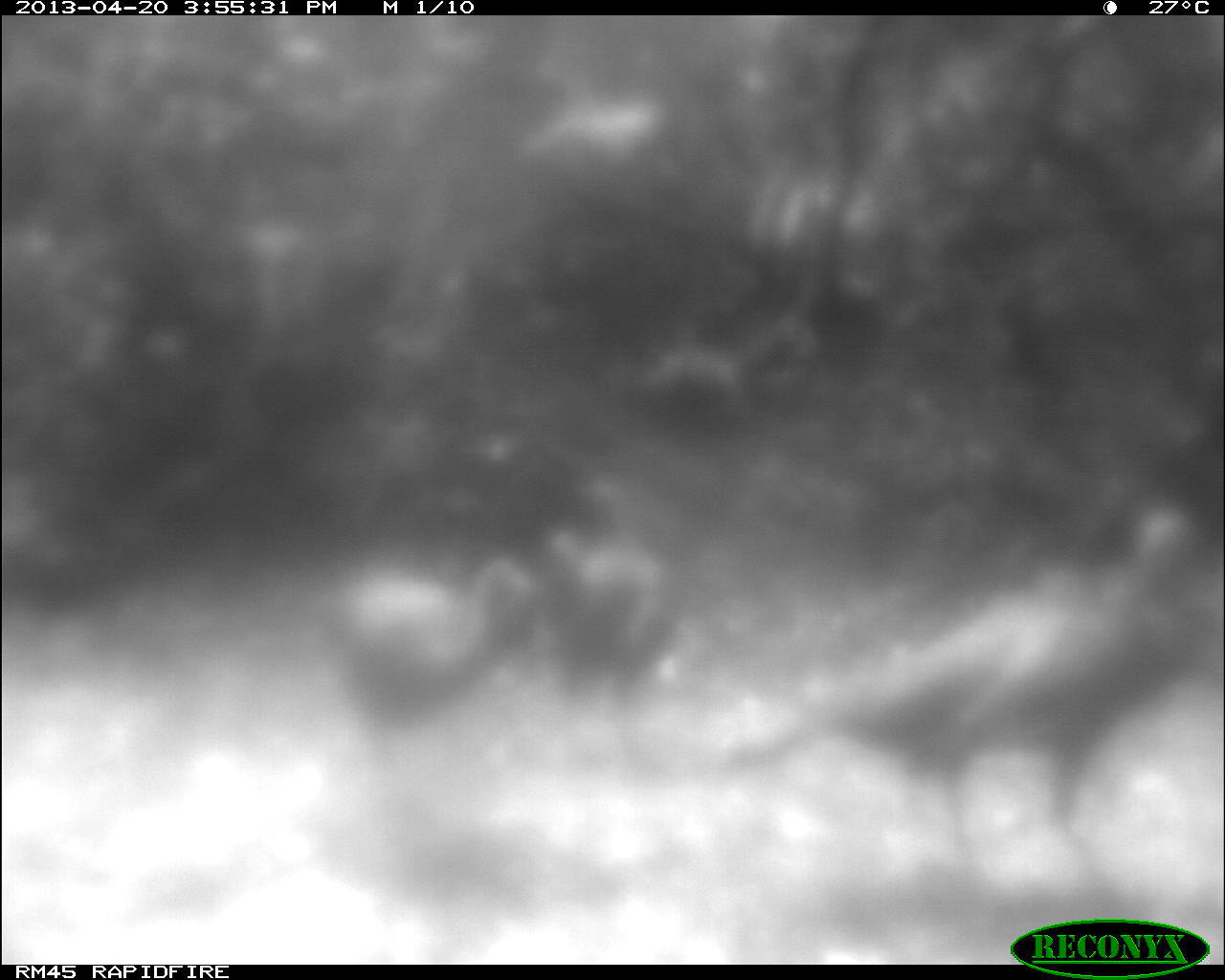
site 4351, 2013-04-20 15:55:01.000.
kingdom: Animalia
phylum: Chordata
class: Aves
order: Galliformes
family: Phasianidae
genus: Meleagris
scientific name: Meleagris ocellata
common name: ocellated turkey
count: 3